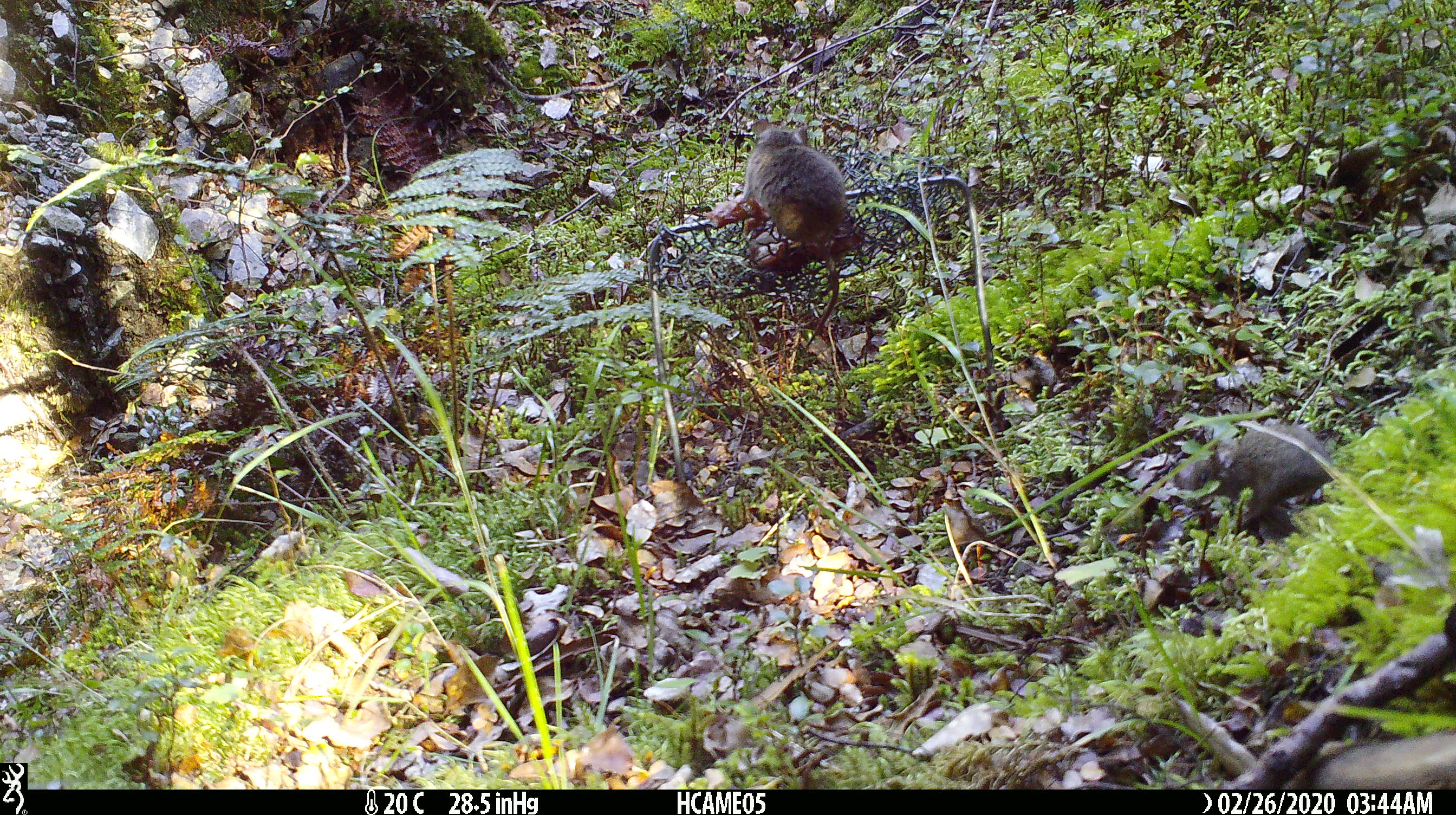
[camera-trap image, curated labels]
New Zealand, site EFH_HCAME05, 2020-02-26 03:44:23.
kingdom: Animalia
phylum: Chordata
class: Mammalia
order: Rodentia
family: Muridae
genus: Mus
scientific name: Mus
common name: mouse